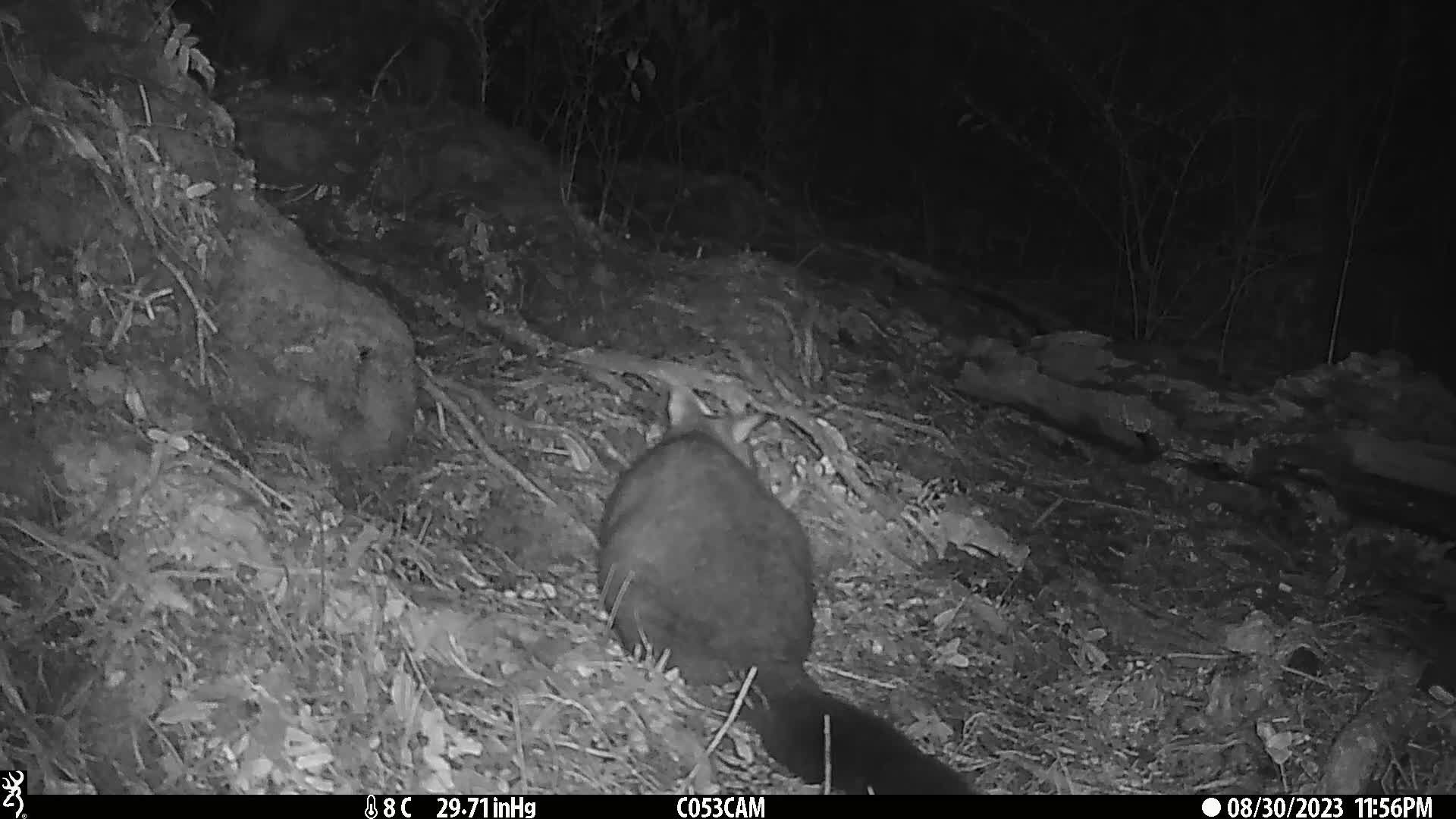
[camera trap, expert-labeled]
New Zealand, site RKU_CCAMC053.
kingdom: Animalia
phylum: Chordata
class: Mammalia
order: Diprotodontia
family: Phalangeridae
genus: Trichosurus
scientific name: Trichosurus vulpecula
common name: common brushtail possum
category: possum